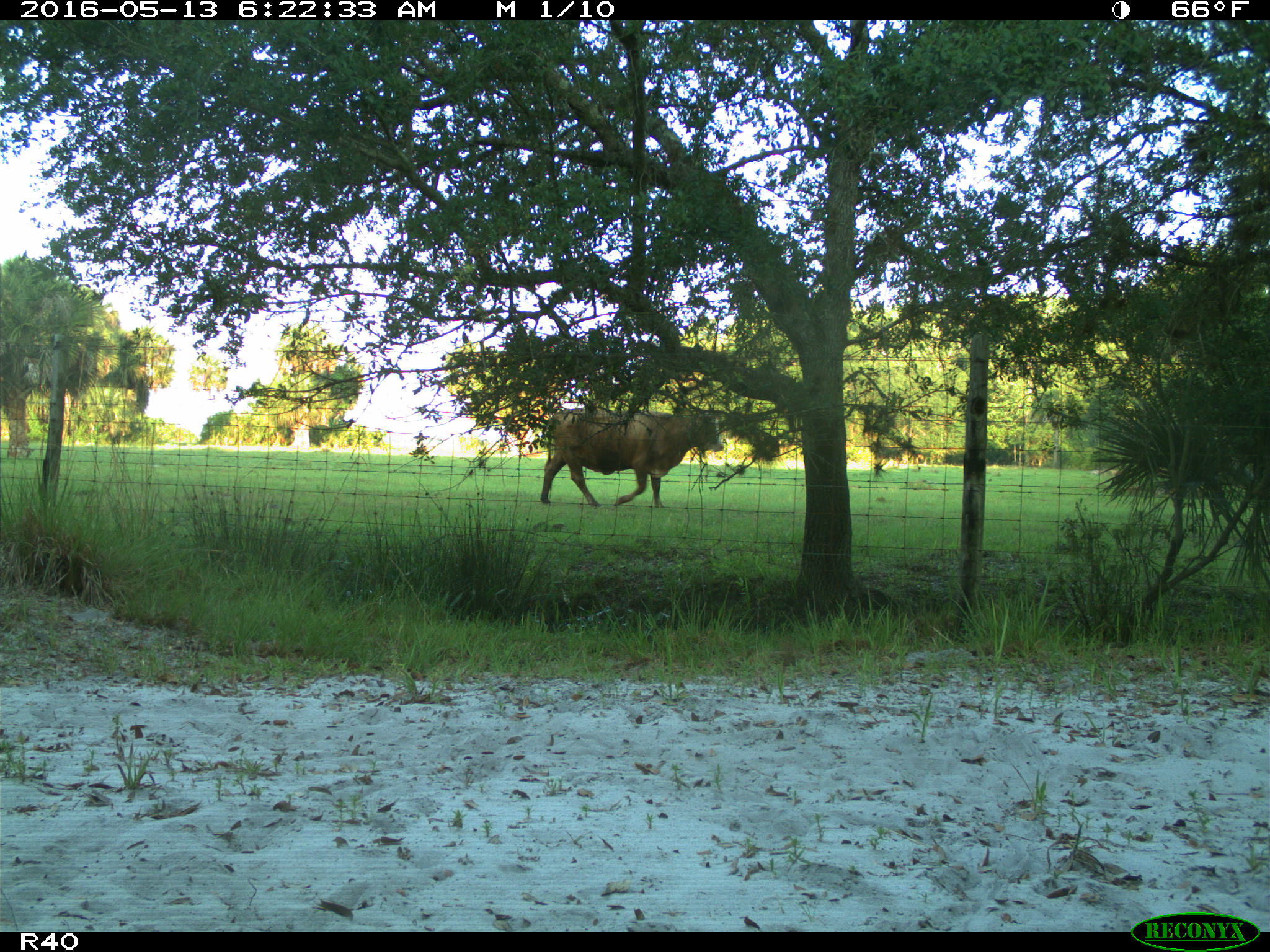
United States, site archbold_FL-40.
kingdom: Animalia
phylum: Chordata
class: Mammalia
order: Artiodactyla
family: Bovidae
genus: Bos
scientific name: Bos taurus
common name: domestic cow